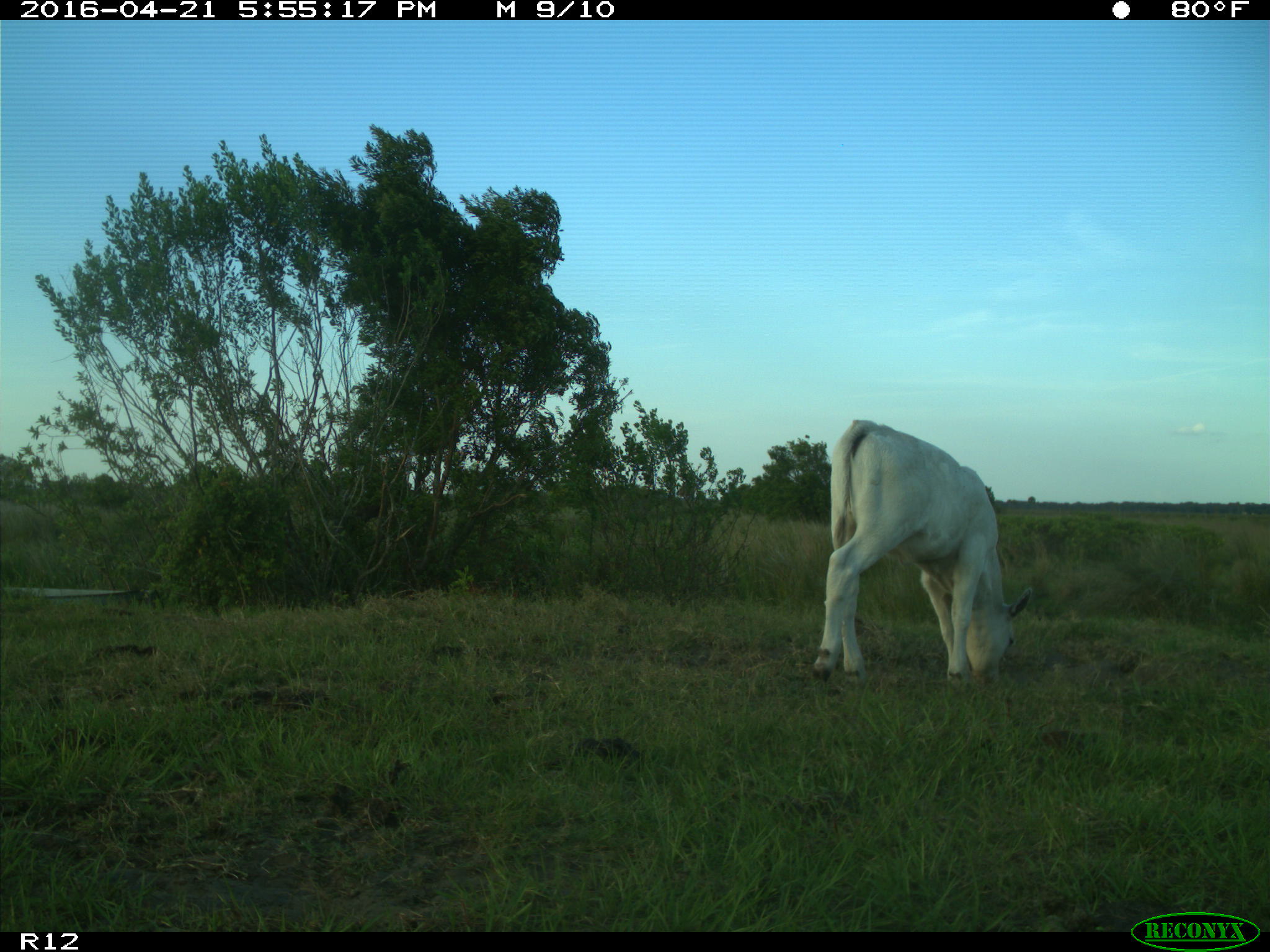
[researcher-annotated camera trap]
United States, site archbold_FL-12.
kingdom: Animalia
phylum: Chordata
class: Mammalia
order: Artiodactyla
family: Bovidae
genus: Bos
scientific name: Bos taurus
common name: domestic cow